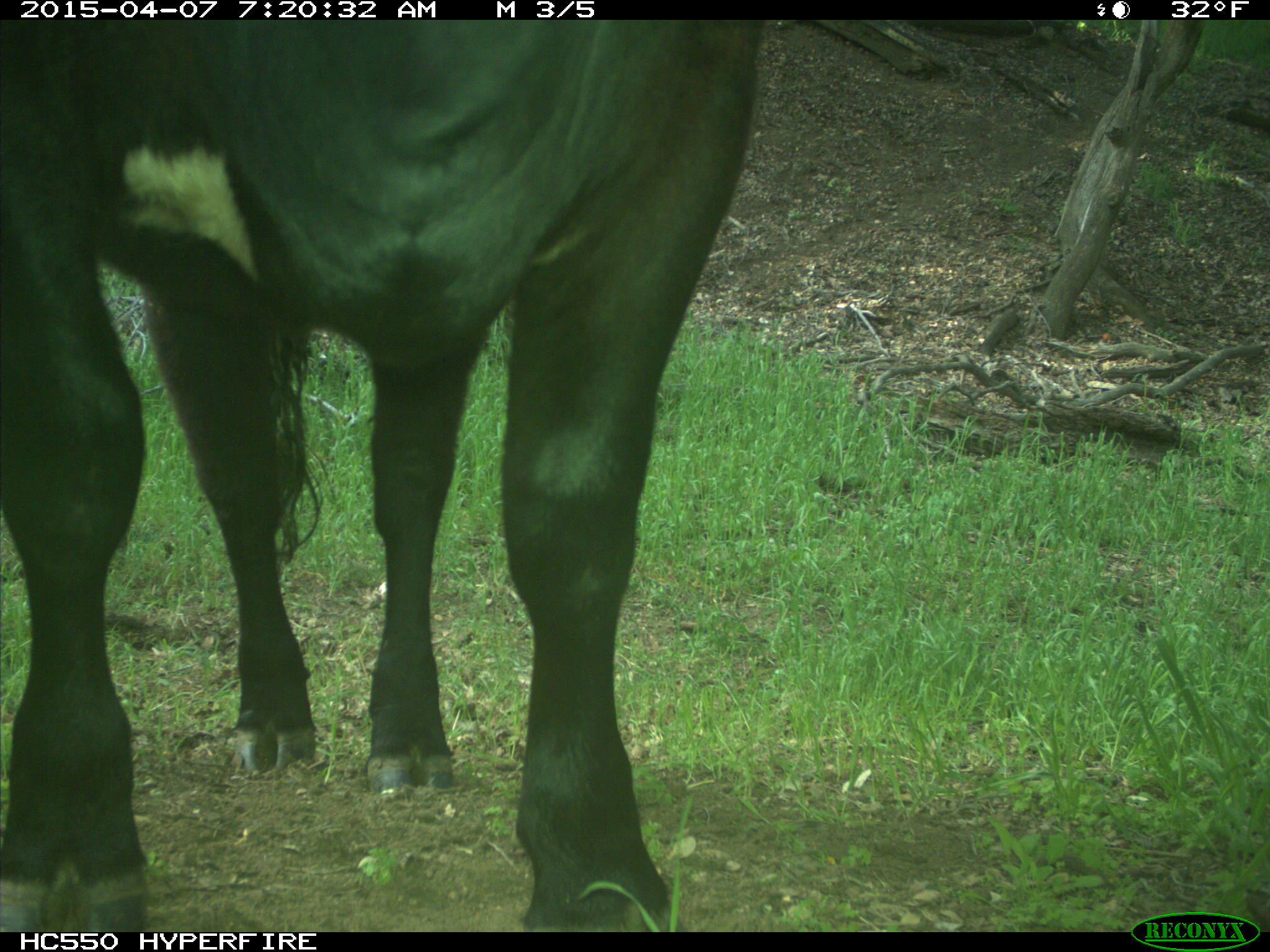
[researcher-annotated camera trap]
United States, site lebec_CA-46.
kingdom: Animalia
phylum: Chordata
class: Mammalia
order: Artiodactyla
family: Bovidae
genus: Bos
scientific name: Bos taurus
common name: domestic cow